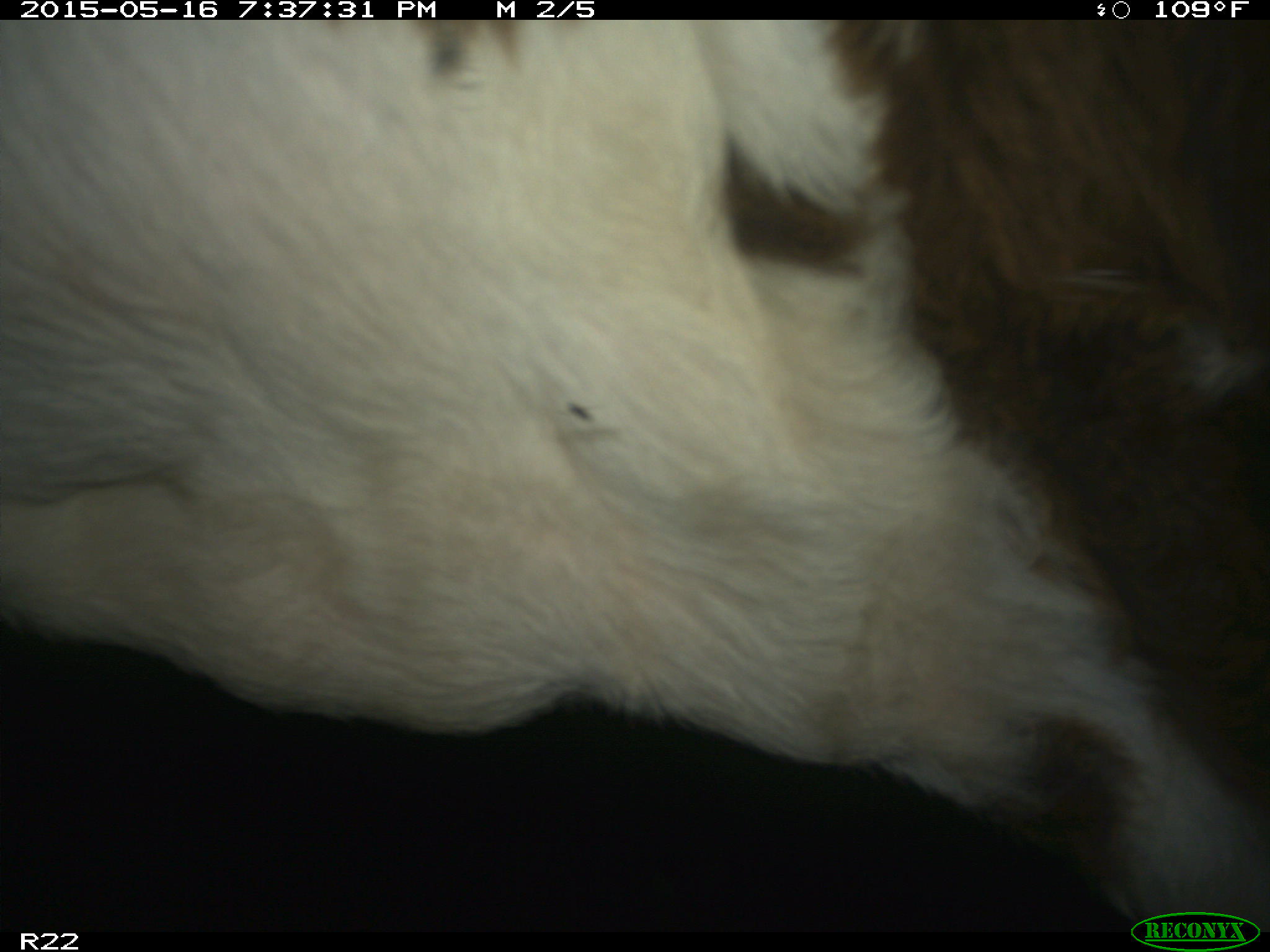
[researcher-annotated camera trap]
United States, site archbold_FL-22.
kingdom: Animalia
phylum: Chordata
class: Mammalia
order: Artiodactyla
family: Bovidae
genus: Bos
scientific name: Bos taurus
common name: domestic cow